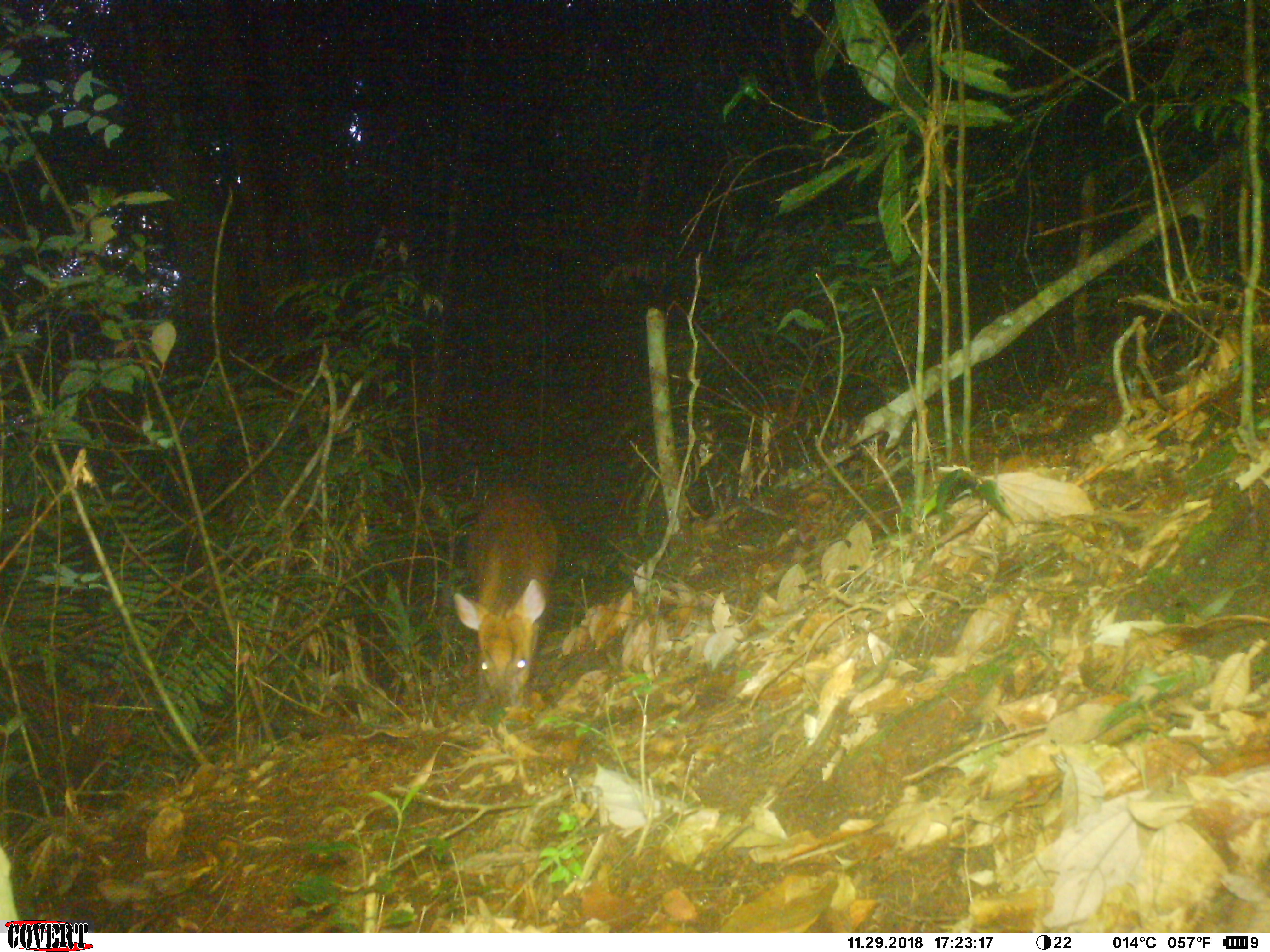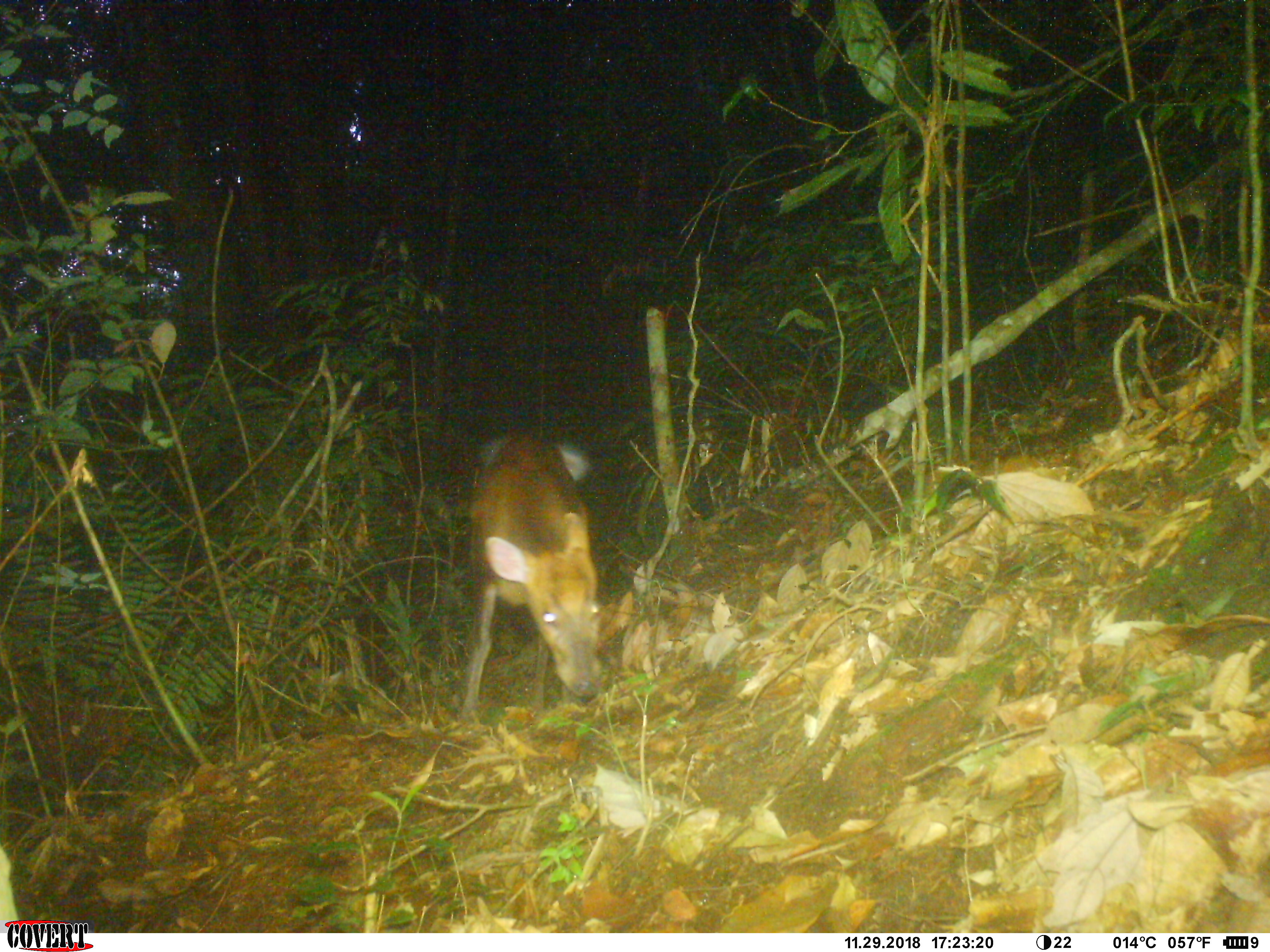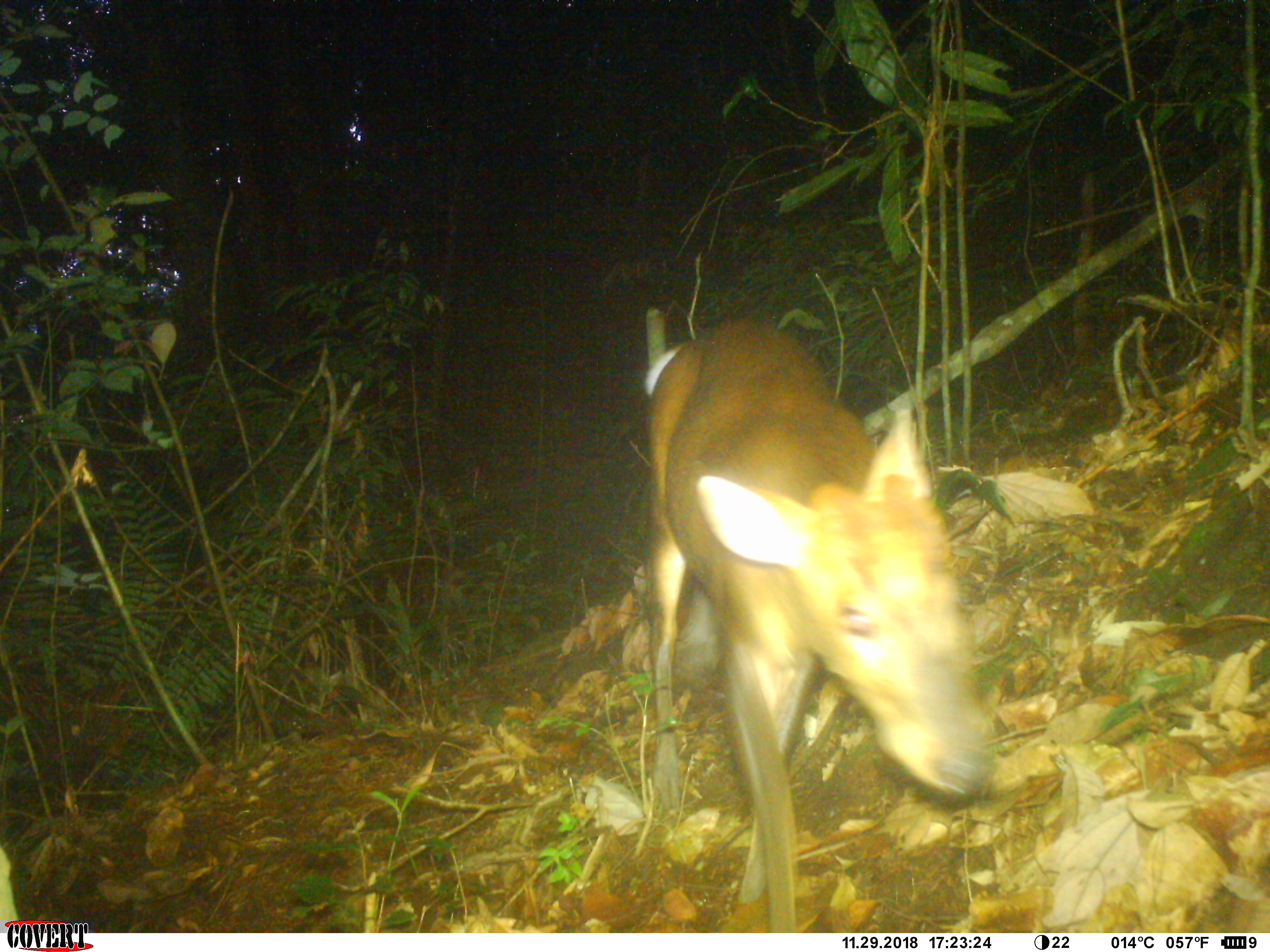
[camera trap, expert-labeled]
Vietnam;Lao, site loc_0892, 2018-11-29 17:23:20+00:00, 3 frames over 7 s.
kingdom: Animalia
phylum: Chordata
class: Mammalia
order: Artiodactyla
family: Cervidae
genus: Muntiacus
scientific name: Muntiacus rooseveltorum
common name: roosevelt's muntjac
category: roosevelts muntjac group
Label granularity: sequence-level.